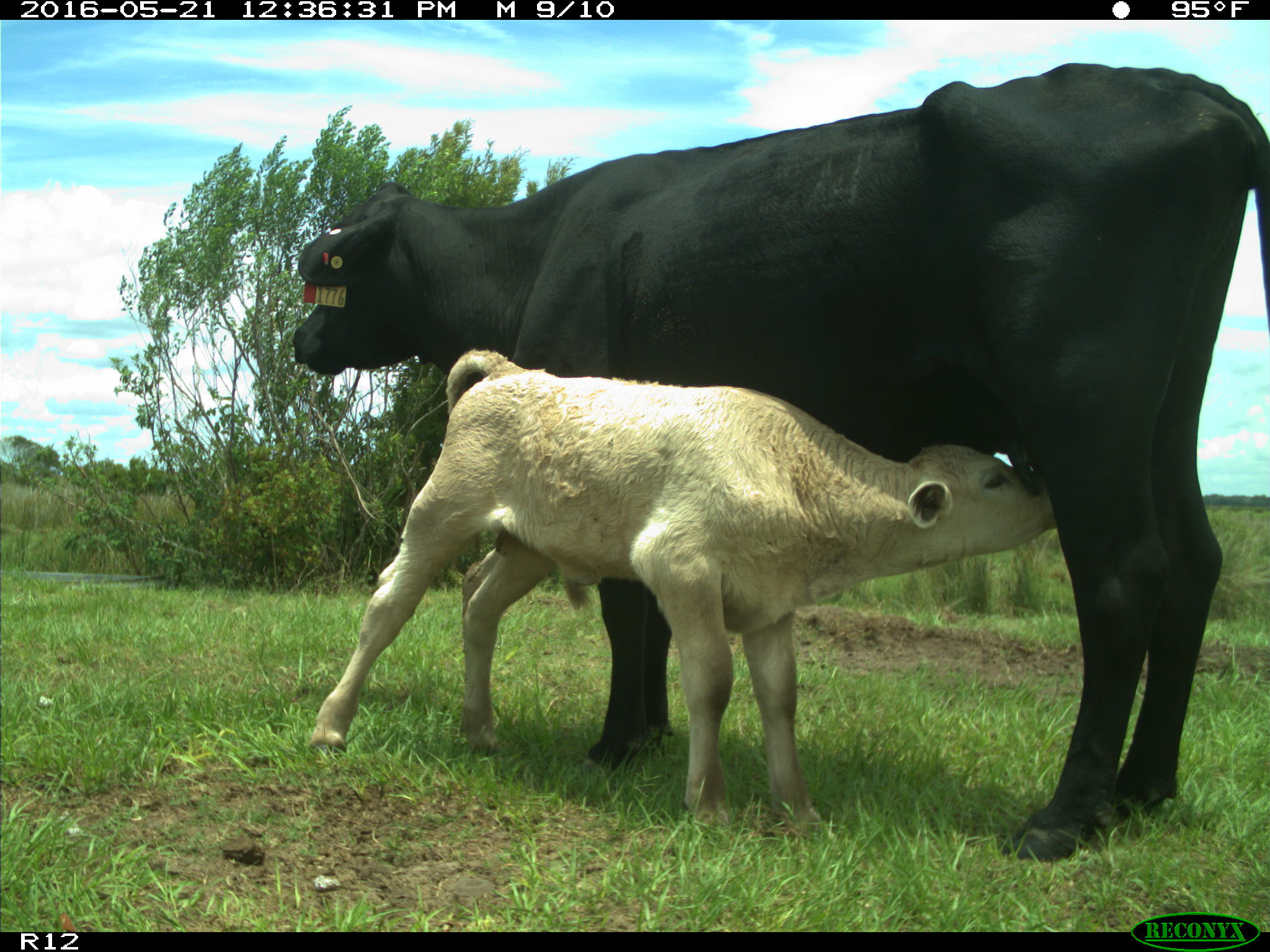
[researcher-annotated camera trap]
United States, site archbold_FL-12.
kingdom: Animalia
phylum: Chordata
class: Mammalia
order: Artiodactyla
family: Bovidae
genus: Bos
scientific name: Bos taurus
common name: domestic cow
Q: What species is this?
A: Bos taurus (domestic cow).